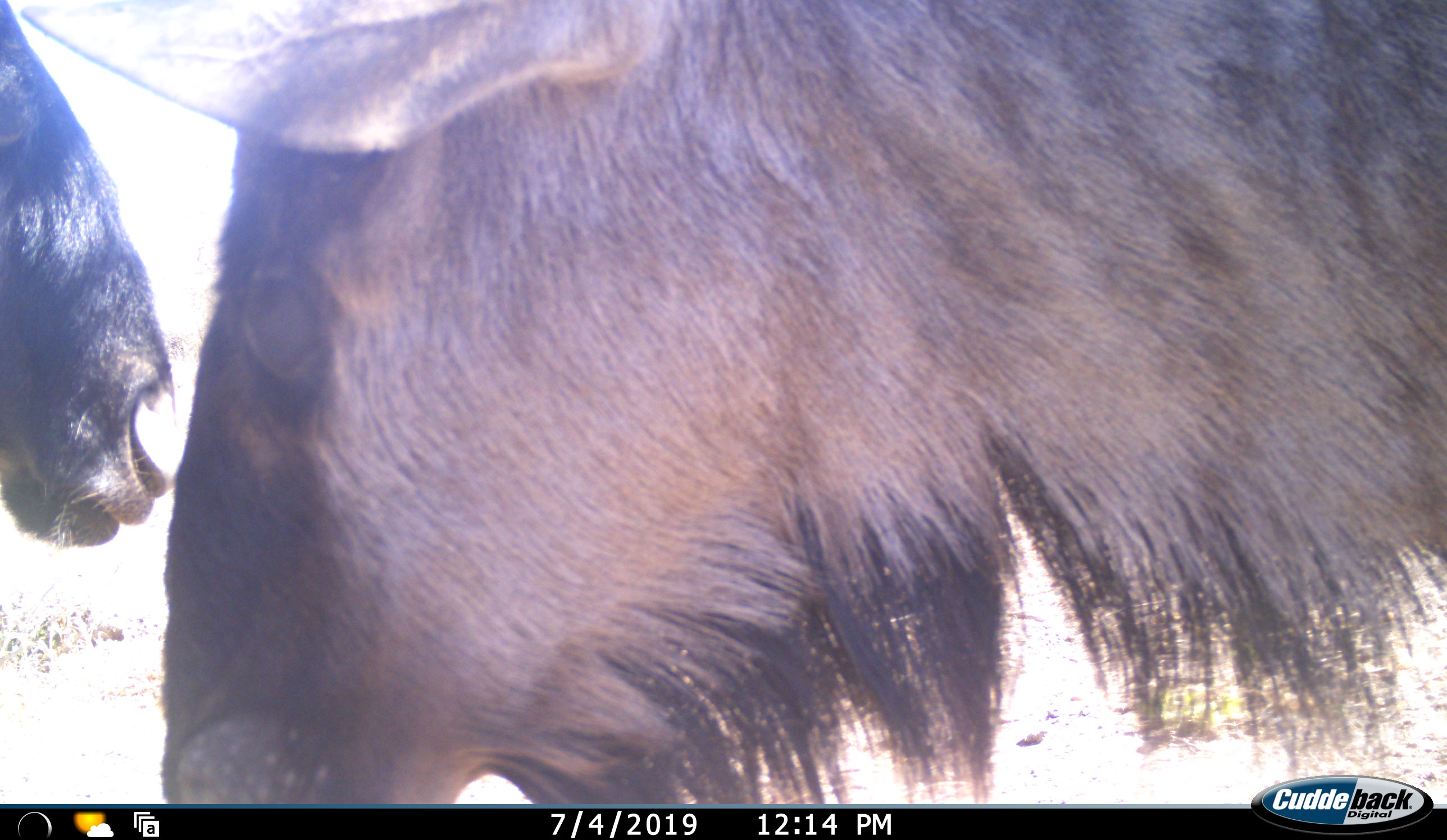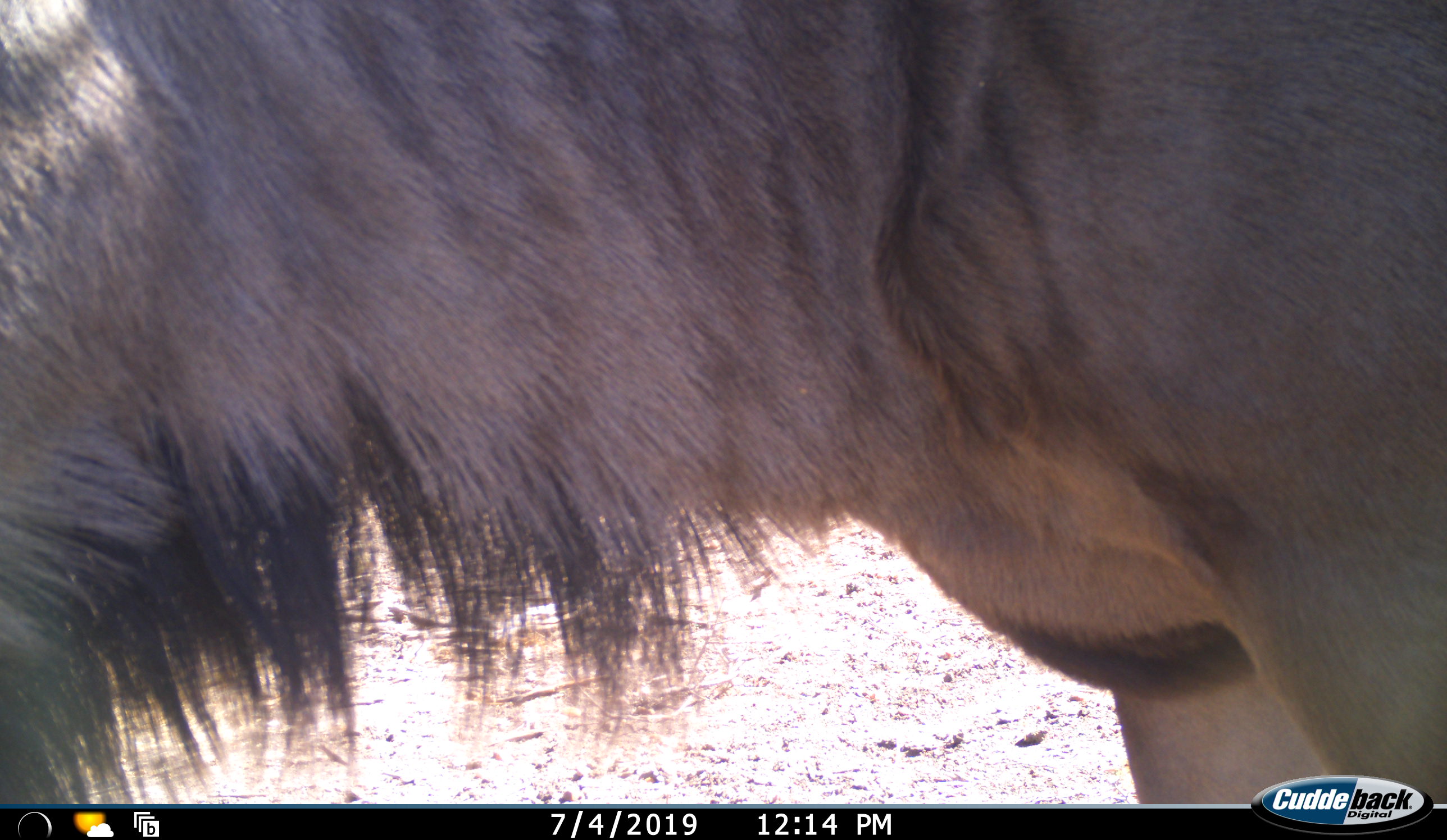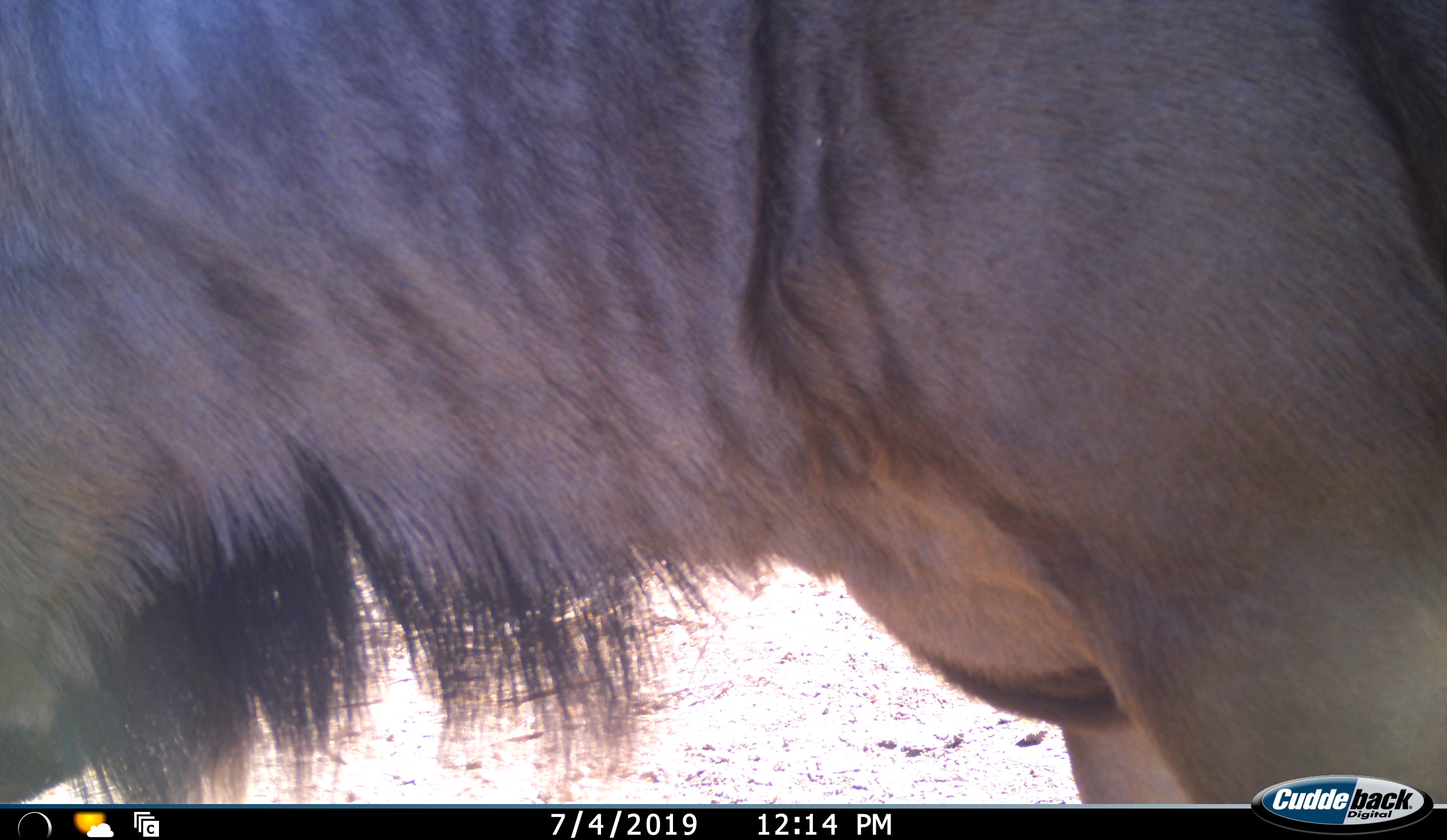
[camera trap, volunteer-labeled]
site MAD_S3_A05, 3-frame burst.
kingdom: Animalia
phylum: Chordata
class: Mammalia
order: Artiodactyla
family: Bovidae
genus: Connochaetes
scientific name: Connochaetes taurinus taurinus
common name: blue wildebeest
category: wildebeestblue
Wildebeestblue (blue wildebeest) (Connochaetes taurinus taurinus), count 2. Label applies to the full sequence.